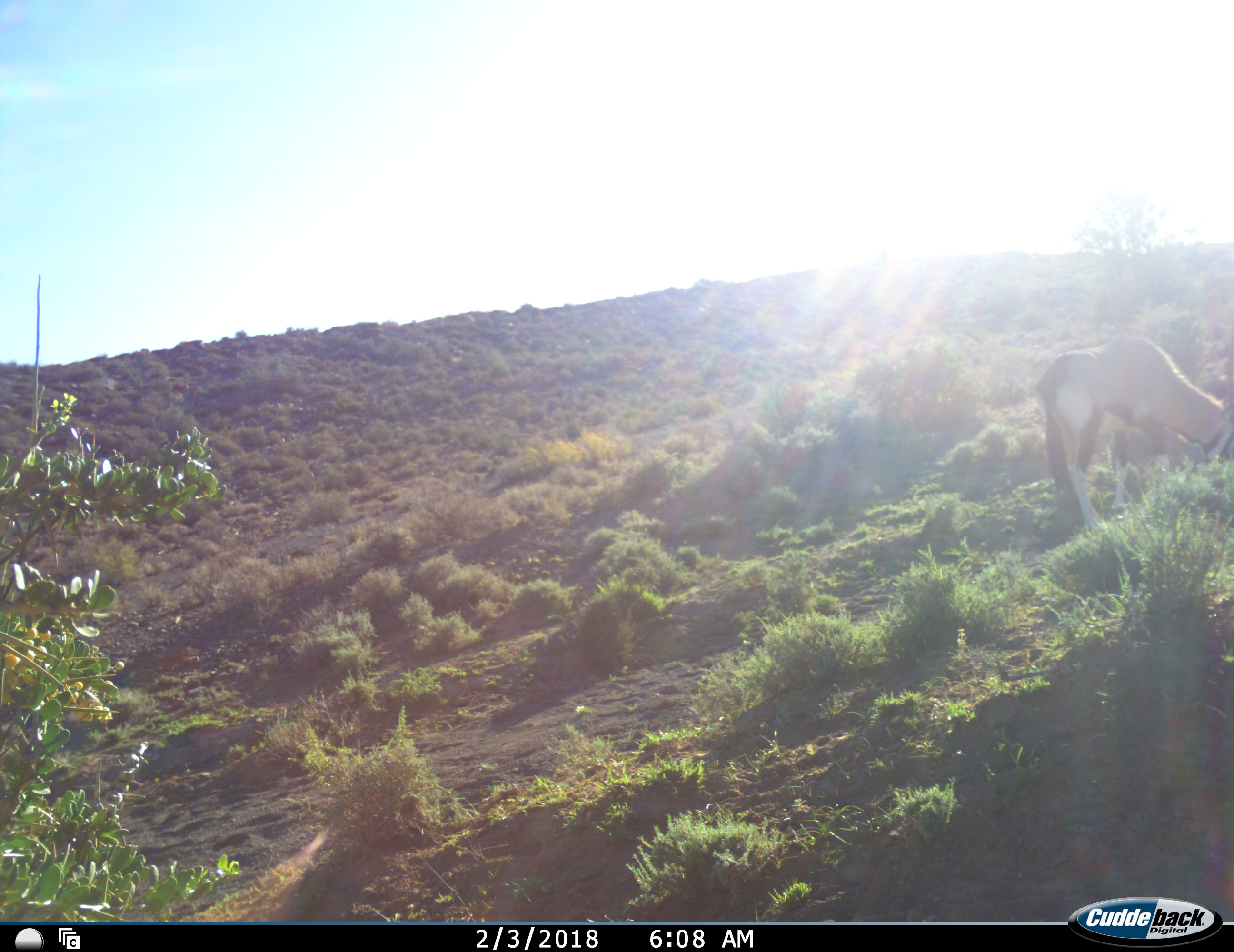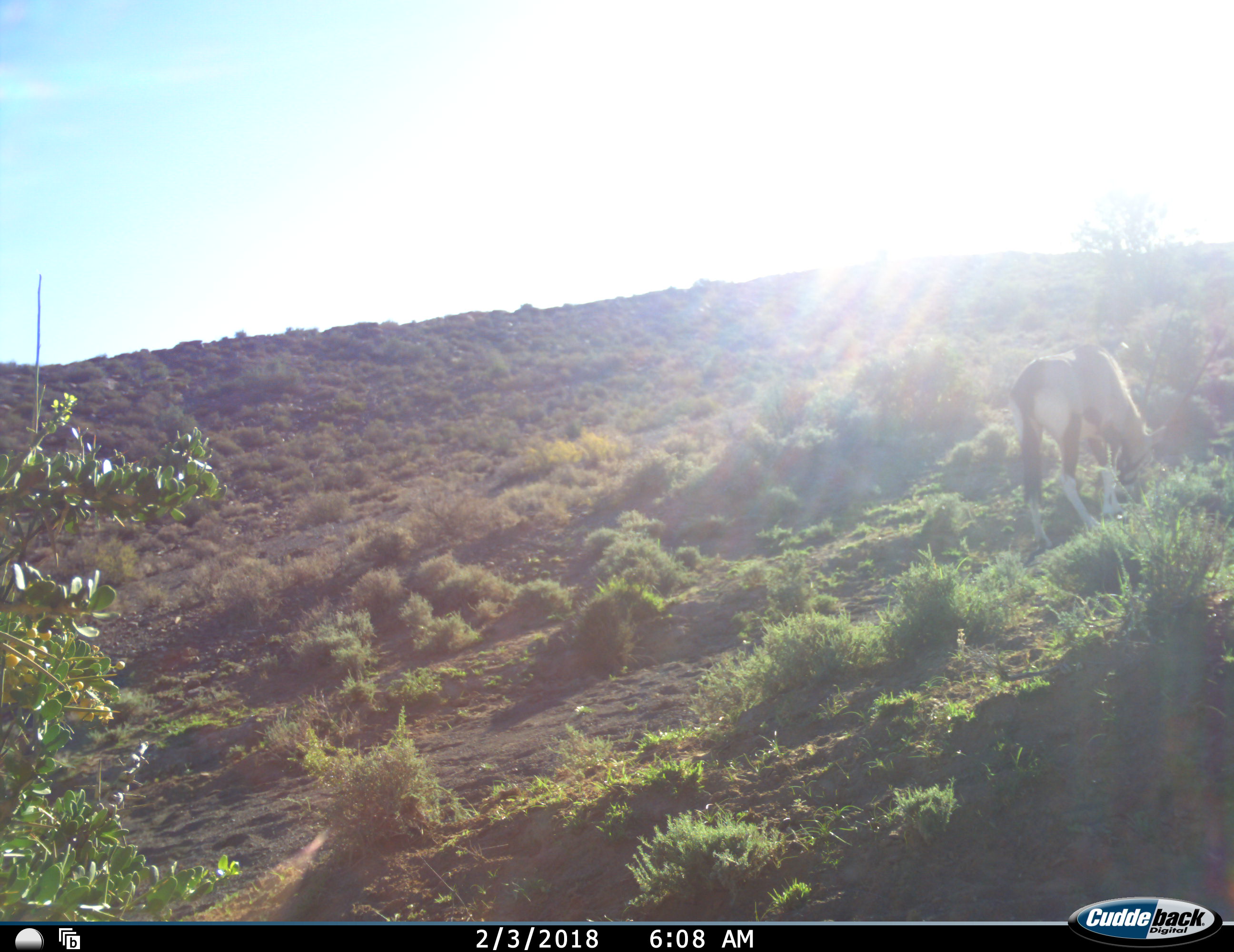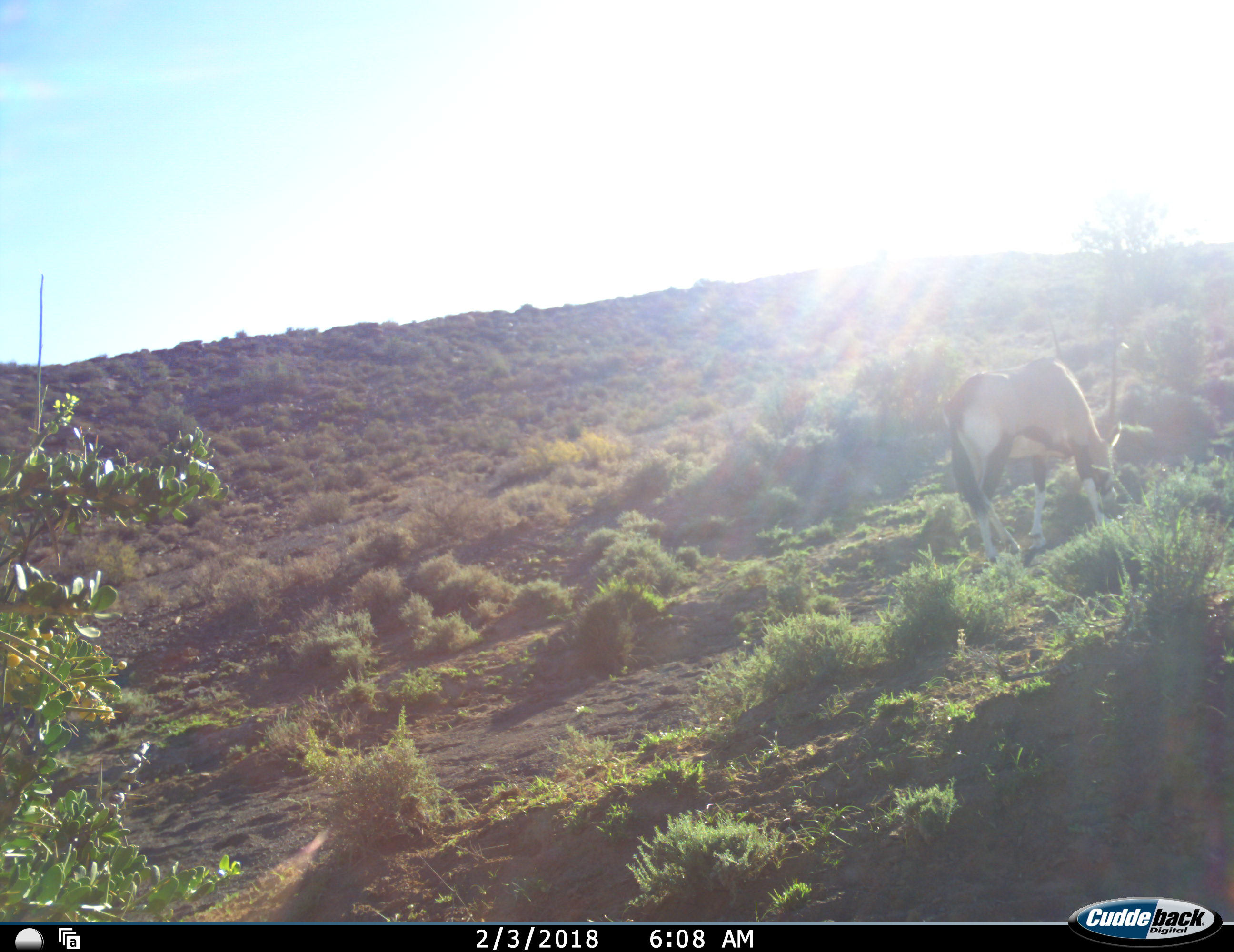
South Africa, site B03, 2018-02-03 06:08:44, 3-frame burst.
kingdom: Animalia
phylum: Chordata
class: Mammalia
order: Artiodactyla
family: Bovidae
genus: Oryx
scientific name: Oryx gazella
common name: gemsbok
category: gemsbokoryx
Gemsbokoryx (gemsbok) (Oryx gazella), count 1. Behavior (volunteer vote fractions): standing 20%, resting 0%, moving 40%, interacting 0%. Young present (vote fraction): 0%. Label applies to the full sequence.